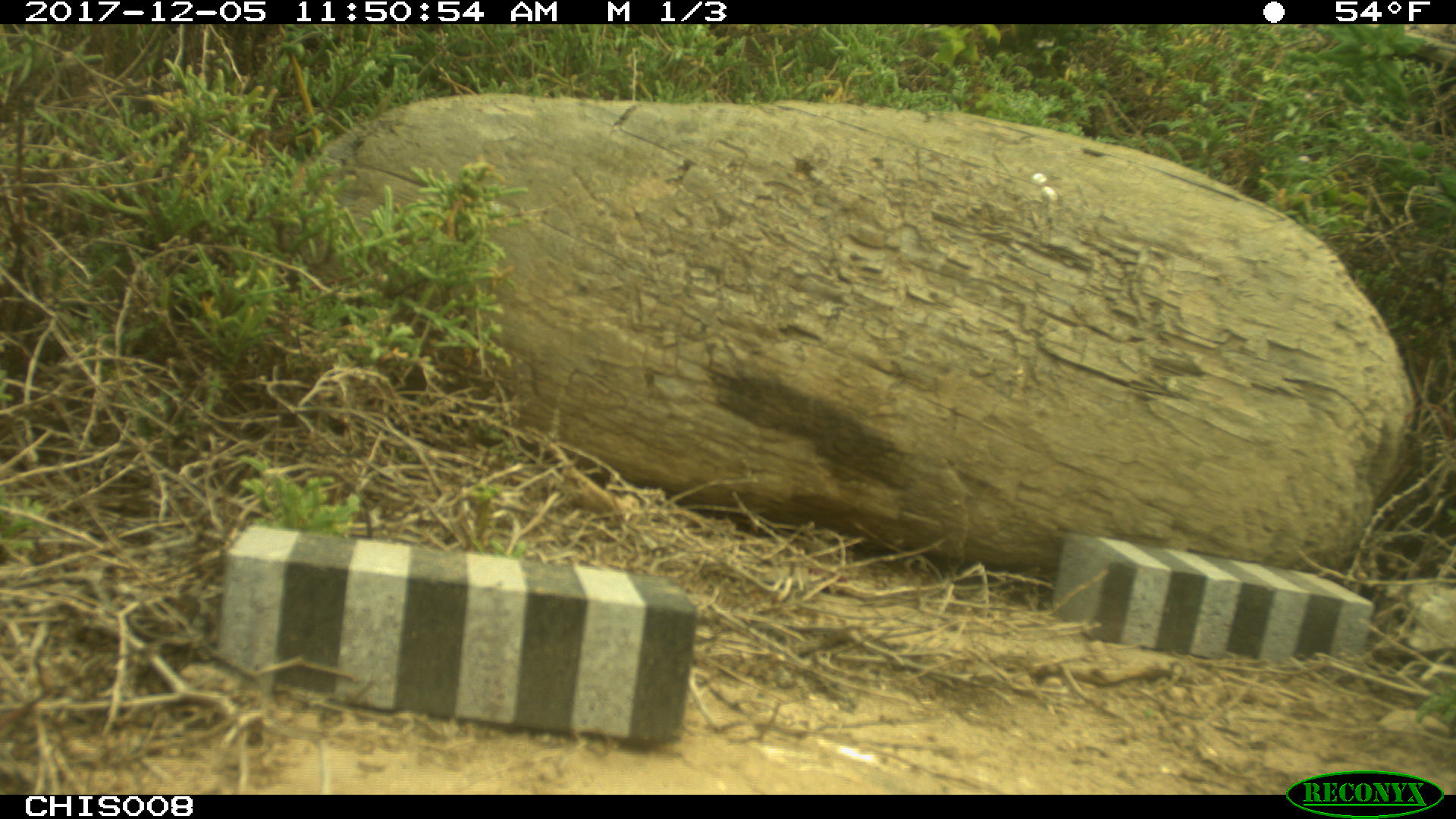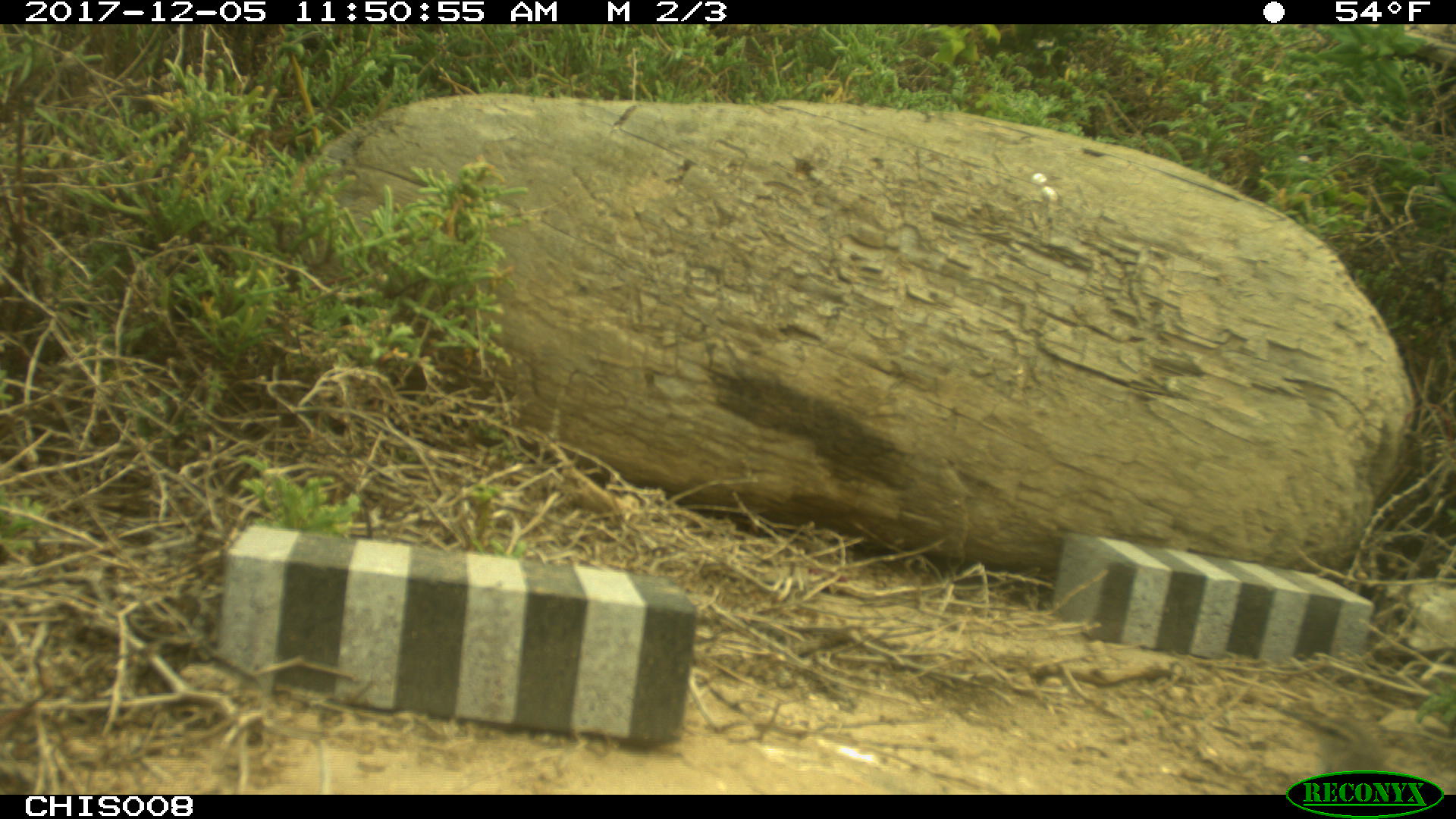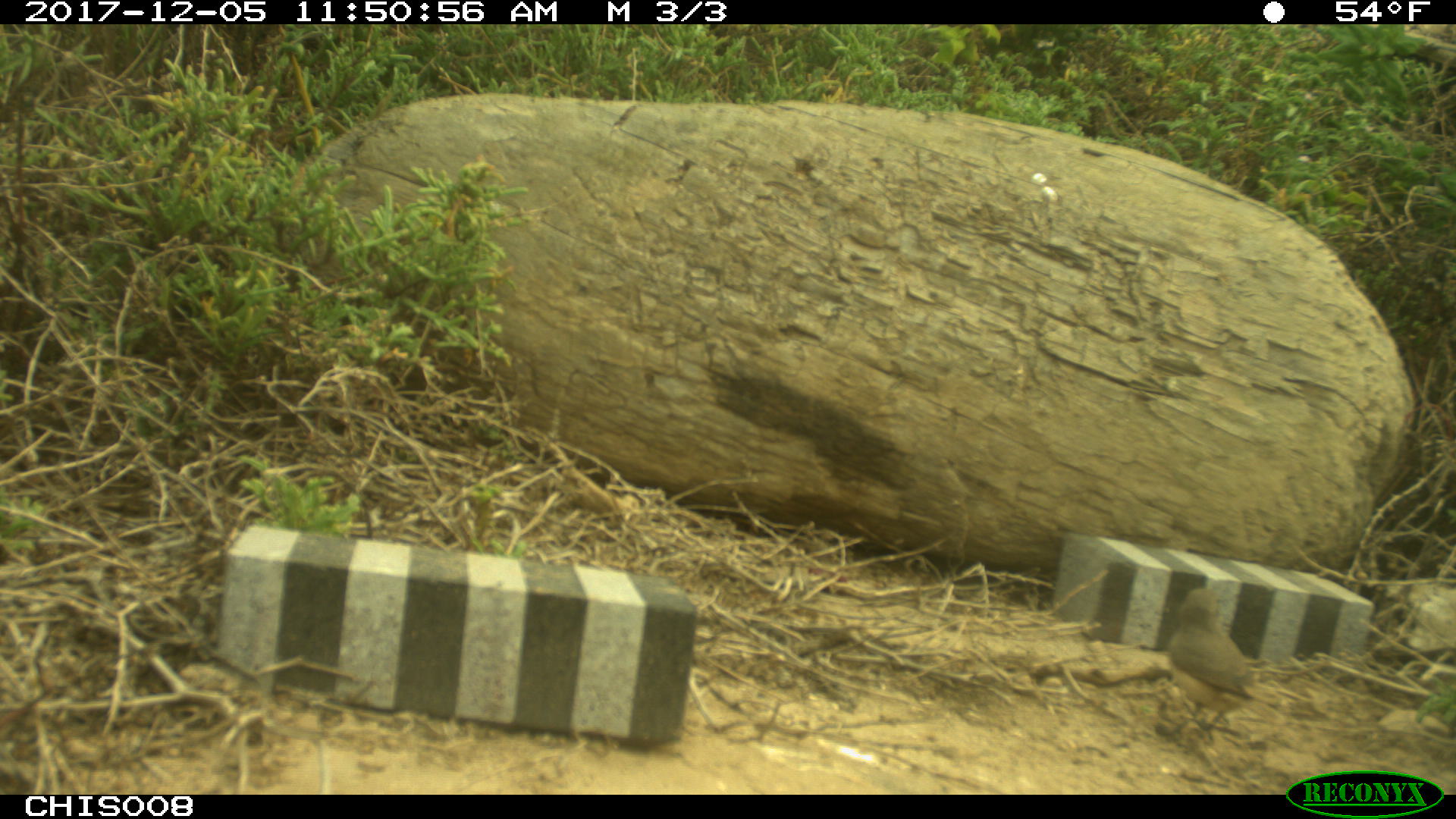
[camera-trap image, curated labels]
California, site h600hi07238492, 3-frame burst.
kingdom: Animalia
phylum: Chordata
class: Aves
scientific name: Aves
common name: bird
Bird (Aves).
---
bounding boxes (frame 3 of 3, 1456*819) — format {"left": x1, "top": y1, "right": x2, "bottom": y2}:
bird: {"left": 1169, "top": 588, "right": 1276, "bottom": 726}